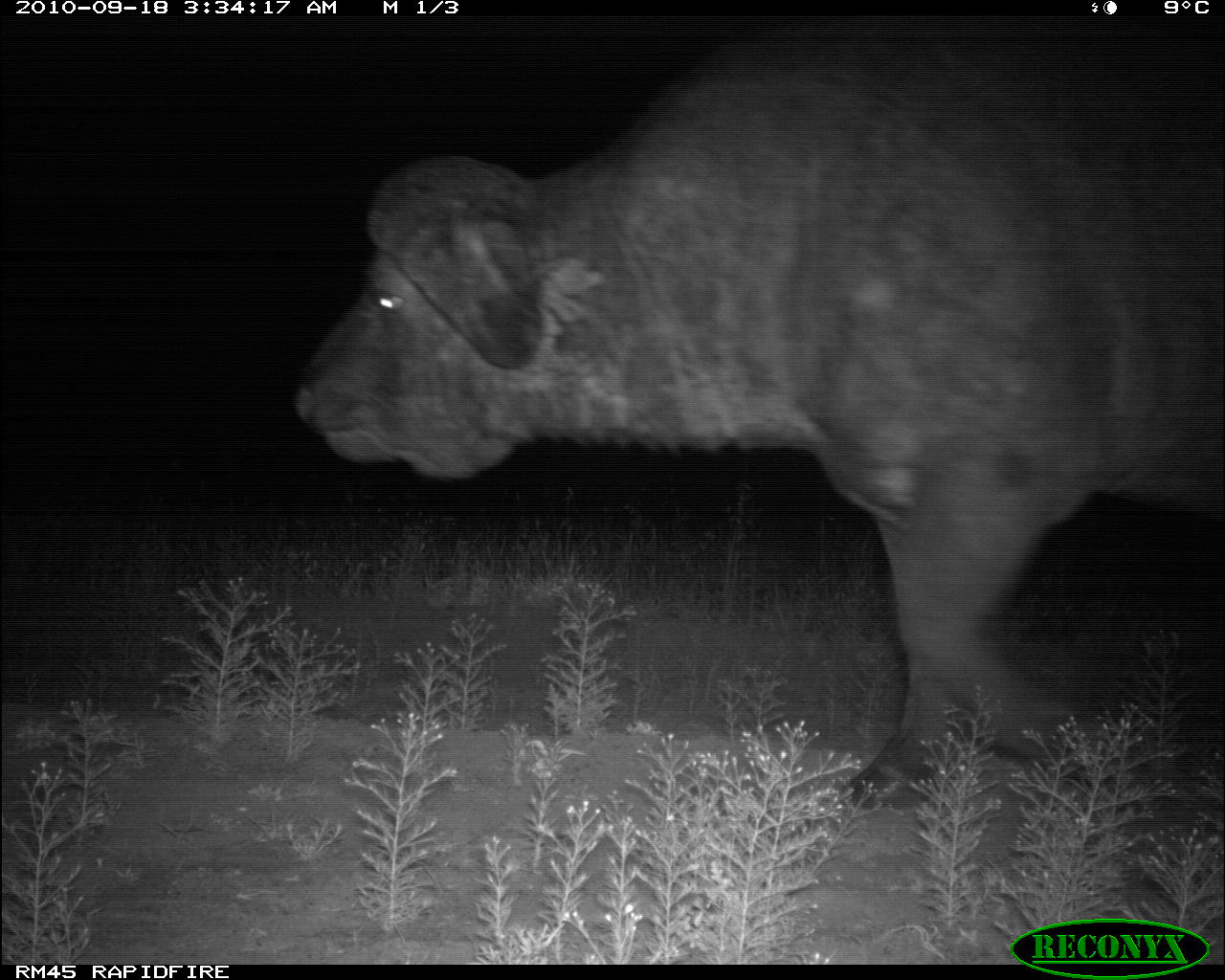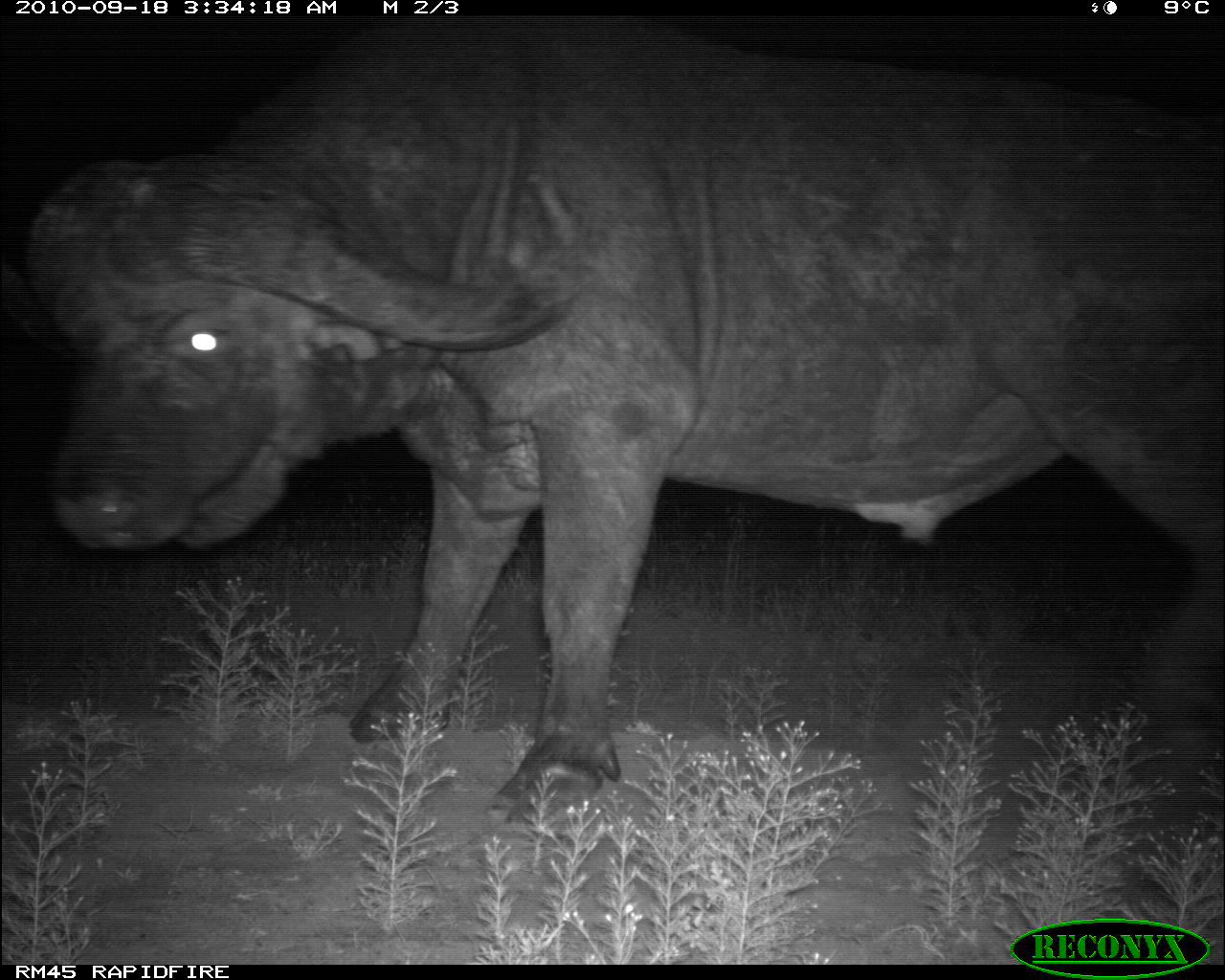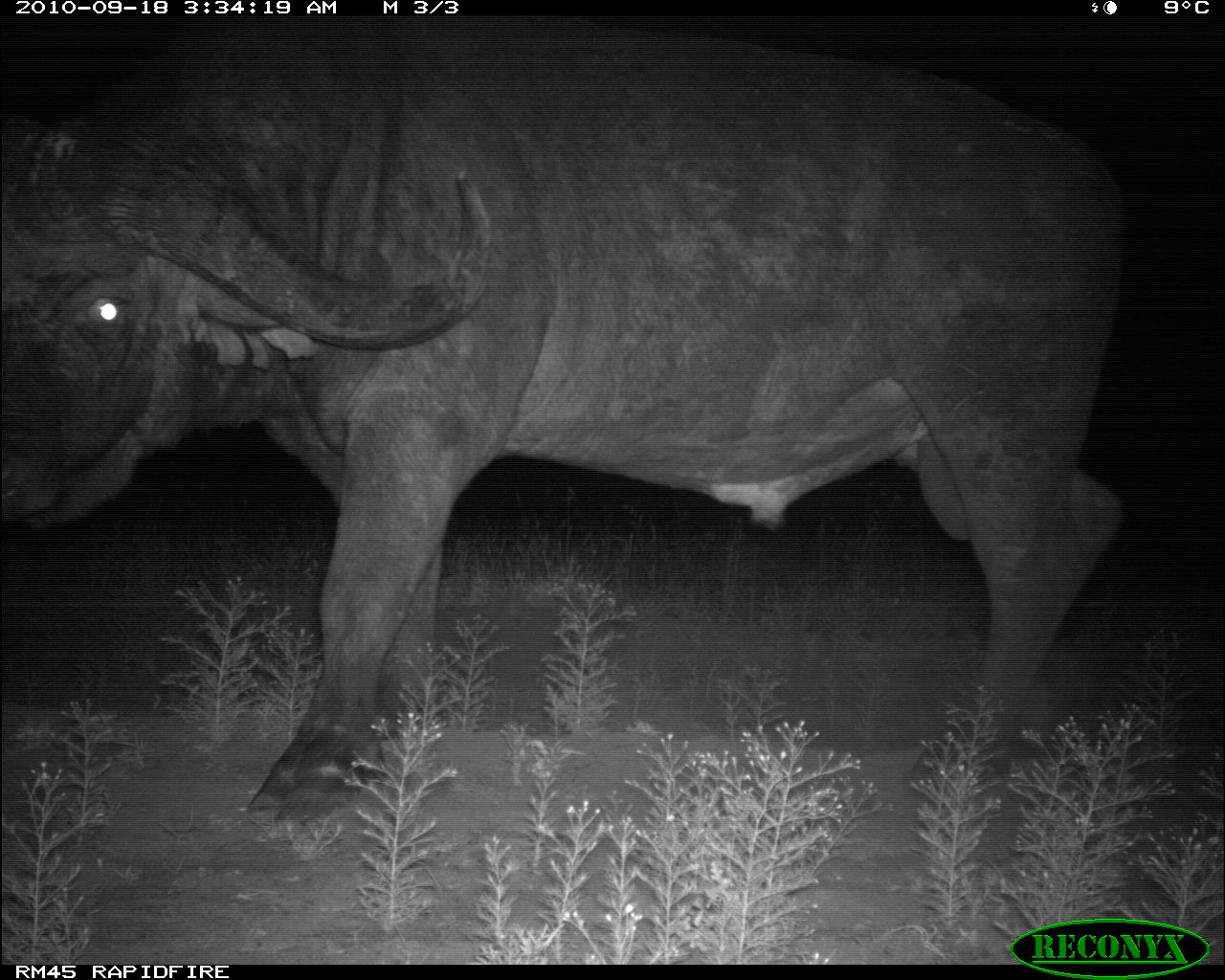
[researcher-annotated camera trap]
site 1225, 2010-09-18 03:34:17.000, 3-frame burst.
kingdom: Animalia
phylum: Chordata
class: Mammalia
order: Artiodactyla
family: Bovidae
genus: Syncerus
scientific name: Syncerus caffer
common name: african buffalo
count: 1